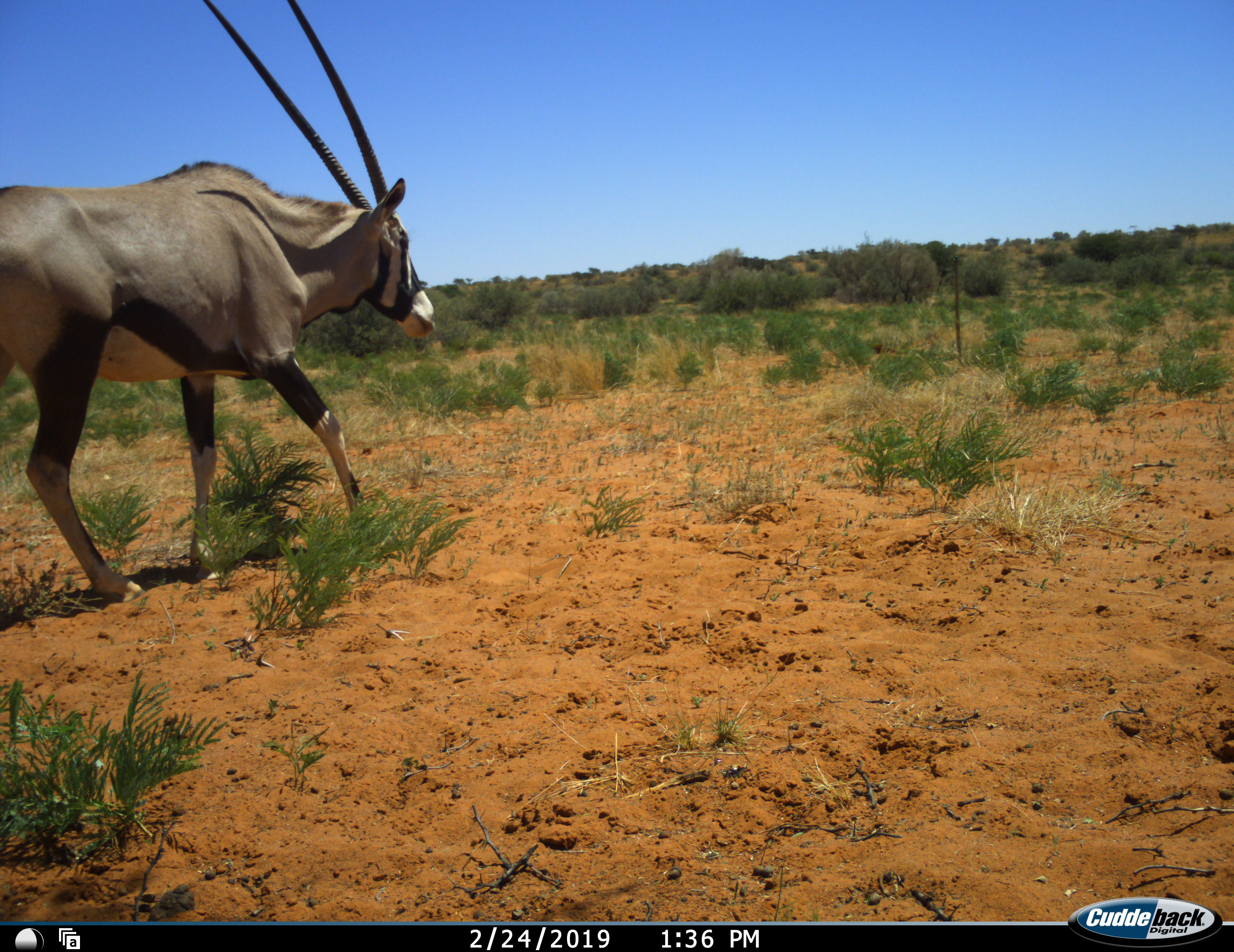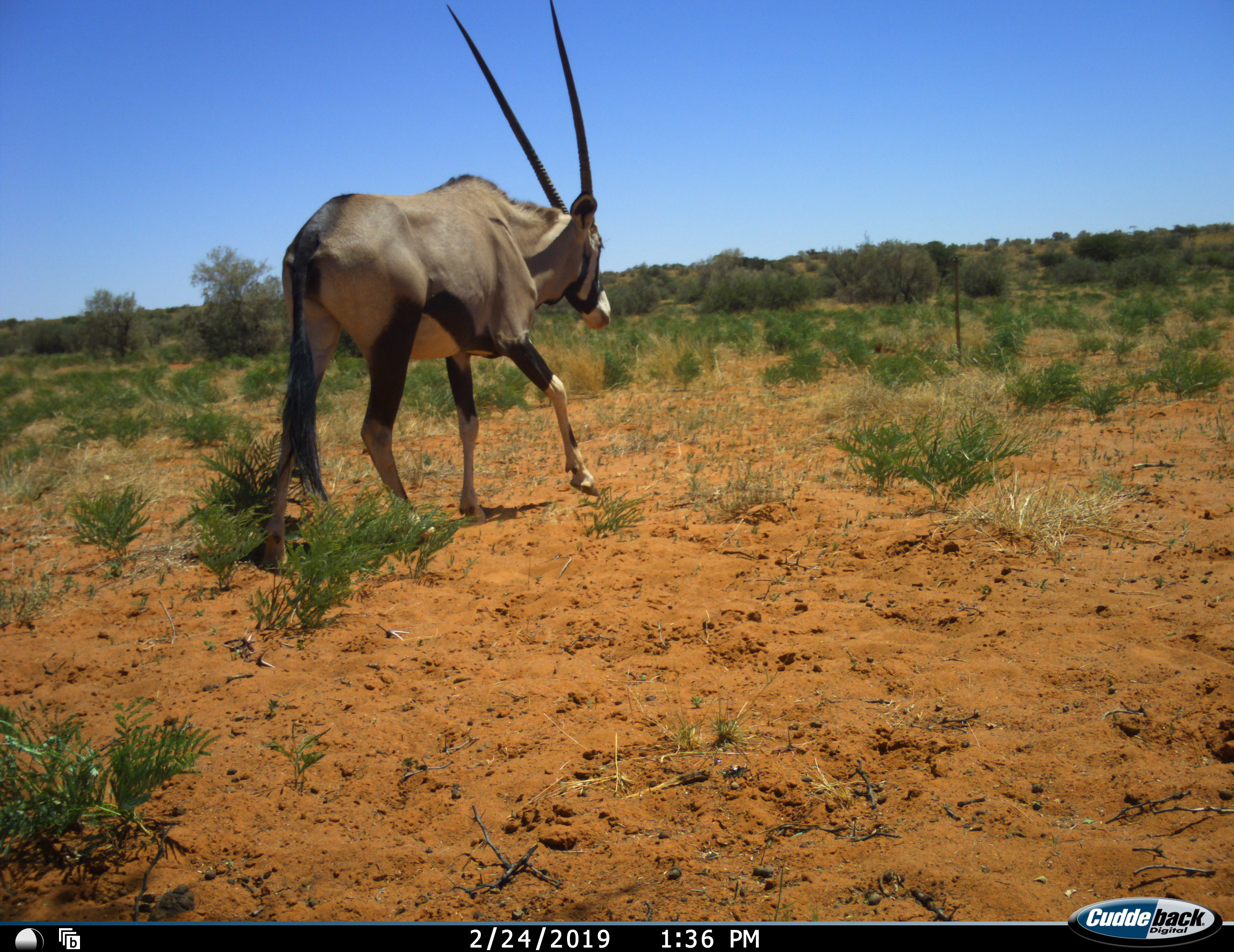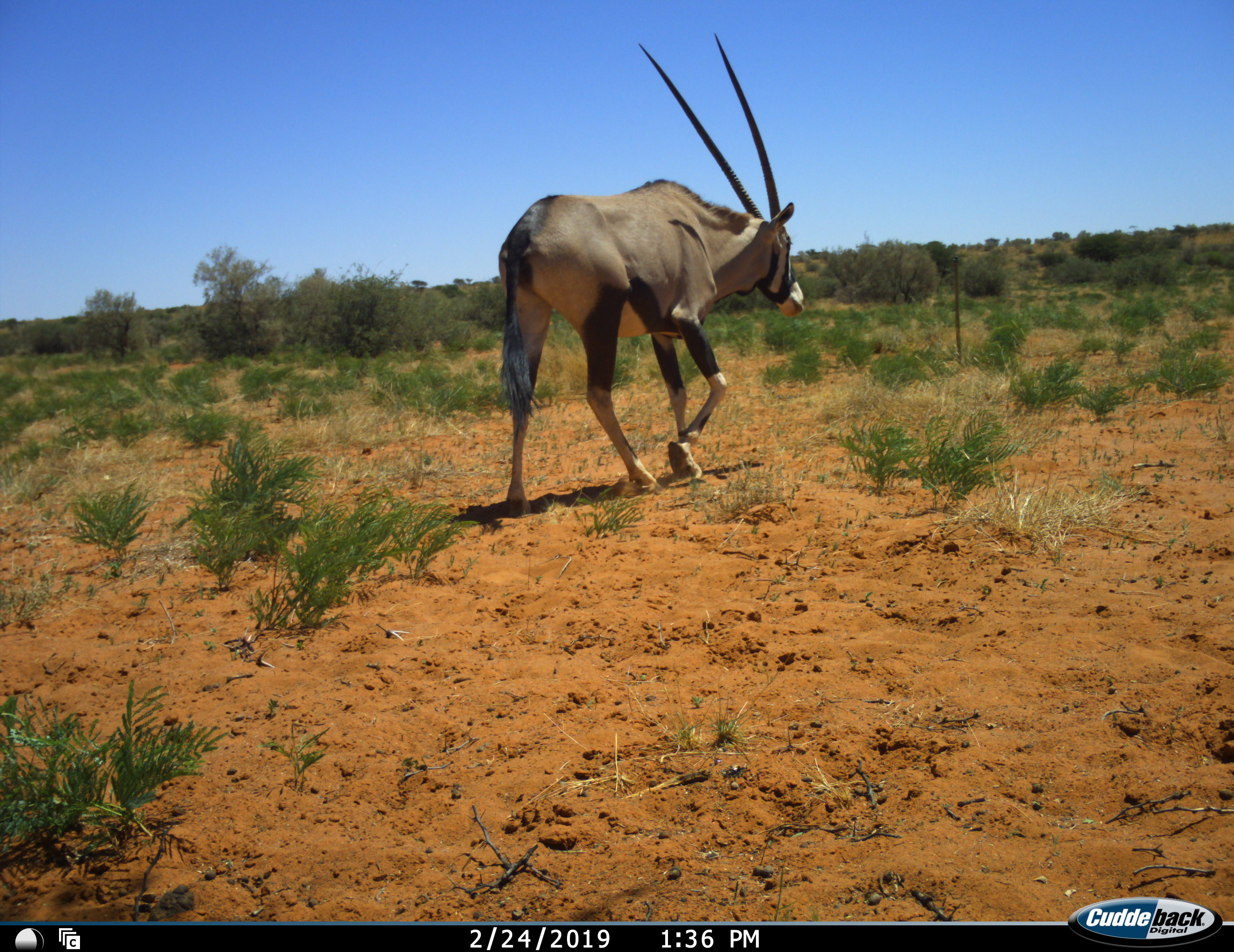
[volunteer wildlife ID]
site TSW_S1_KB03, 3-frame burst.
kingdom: Animalia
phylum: Chordata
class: Mammalia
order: Artiodactyla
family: Bovidae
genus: Oryx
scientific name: Oryx gazella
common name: gemsbok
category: oryx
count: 1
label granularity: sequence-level